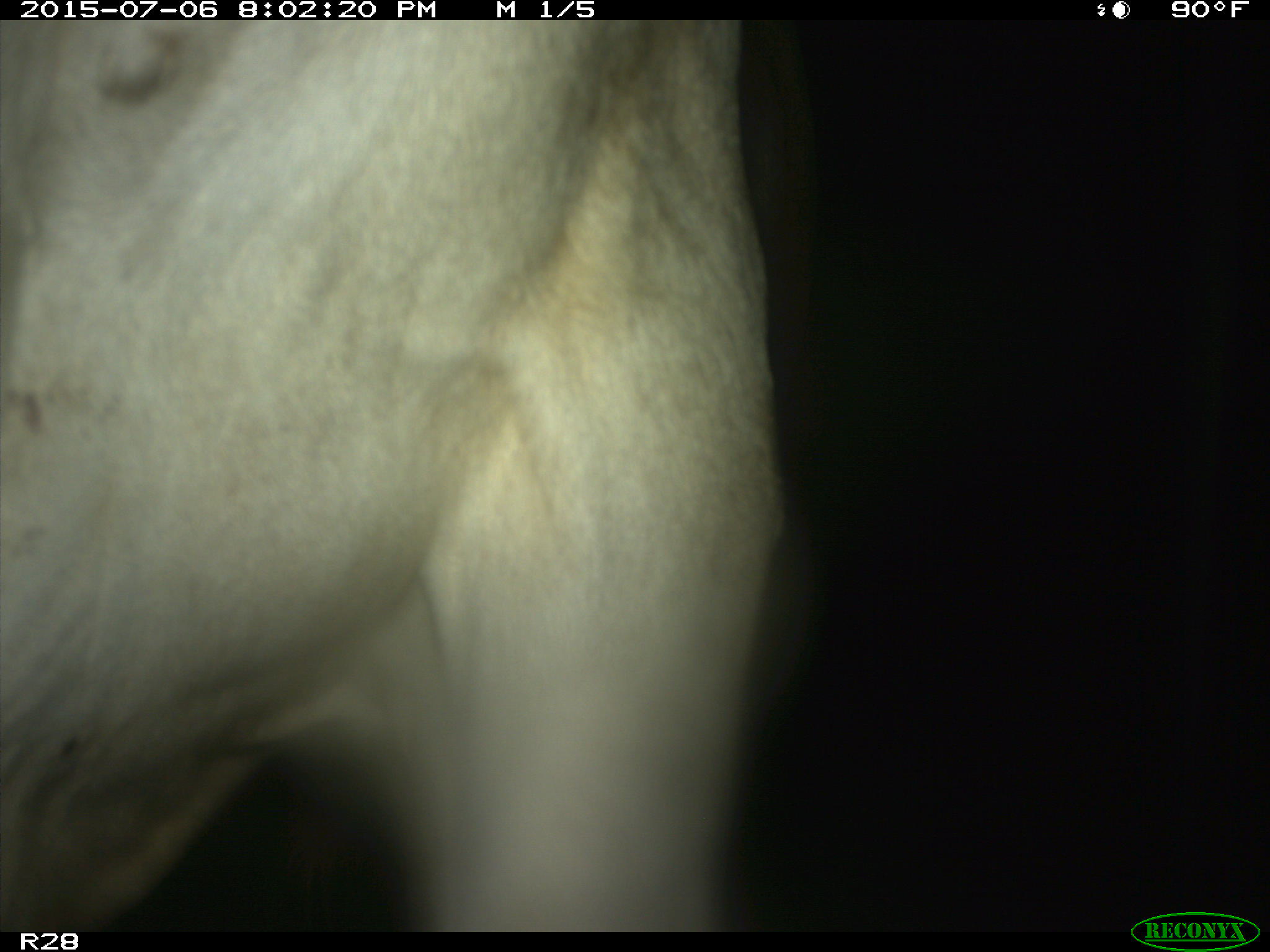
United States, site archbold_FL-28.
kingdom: Animalia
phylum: Chordata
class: Mammalia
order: Artiodactyla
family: Bovidae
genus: Bos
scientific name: Bos taurus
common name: domestic cow